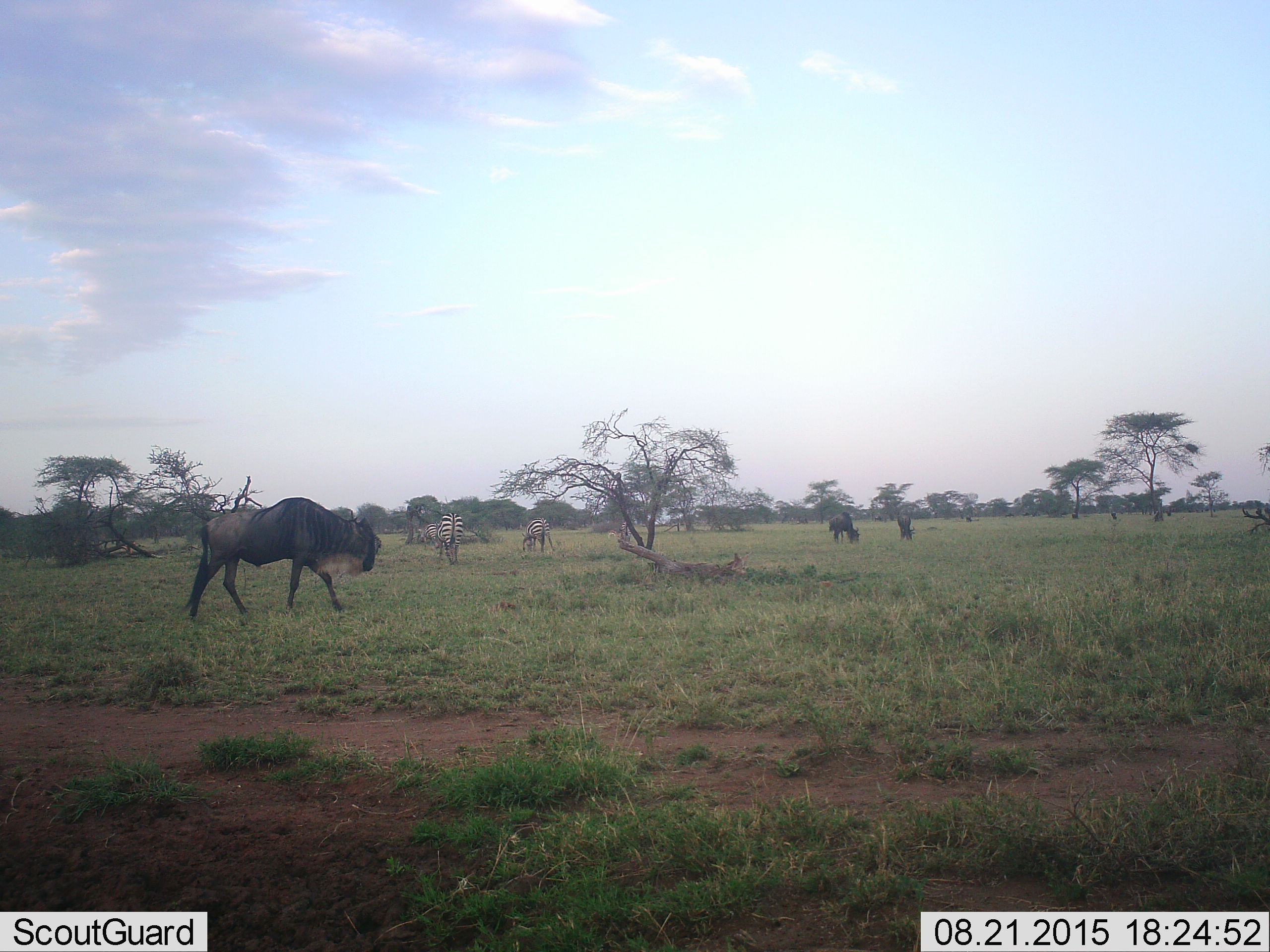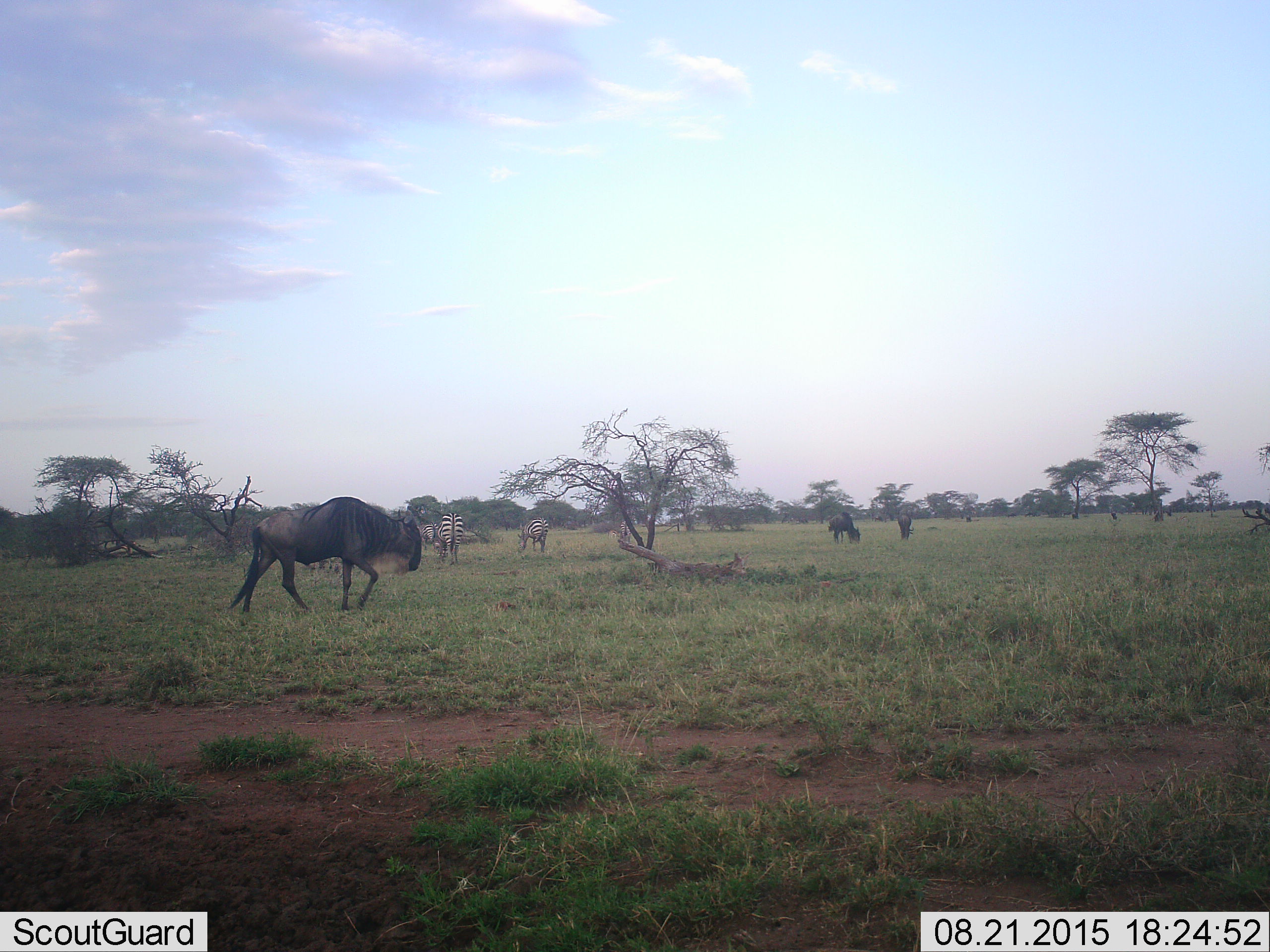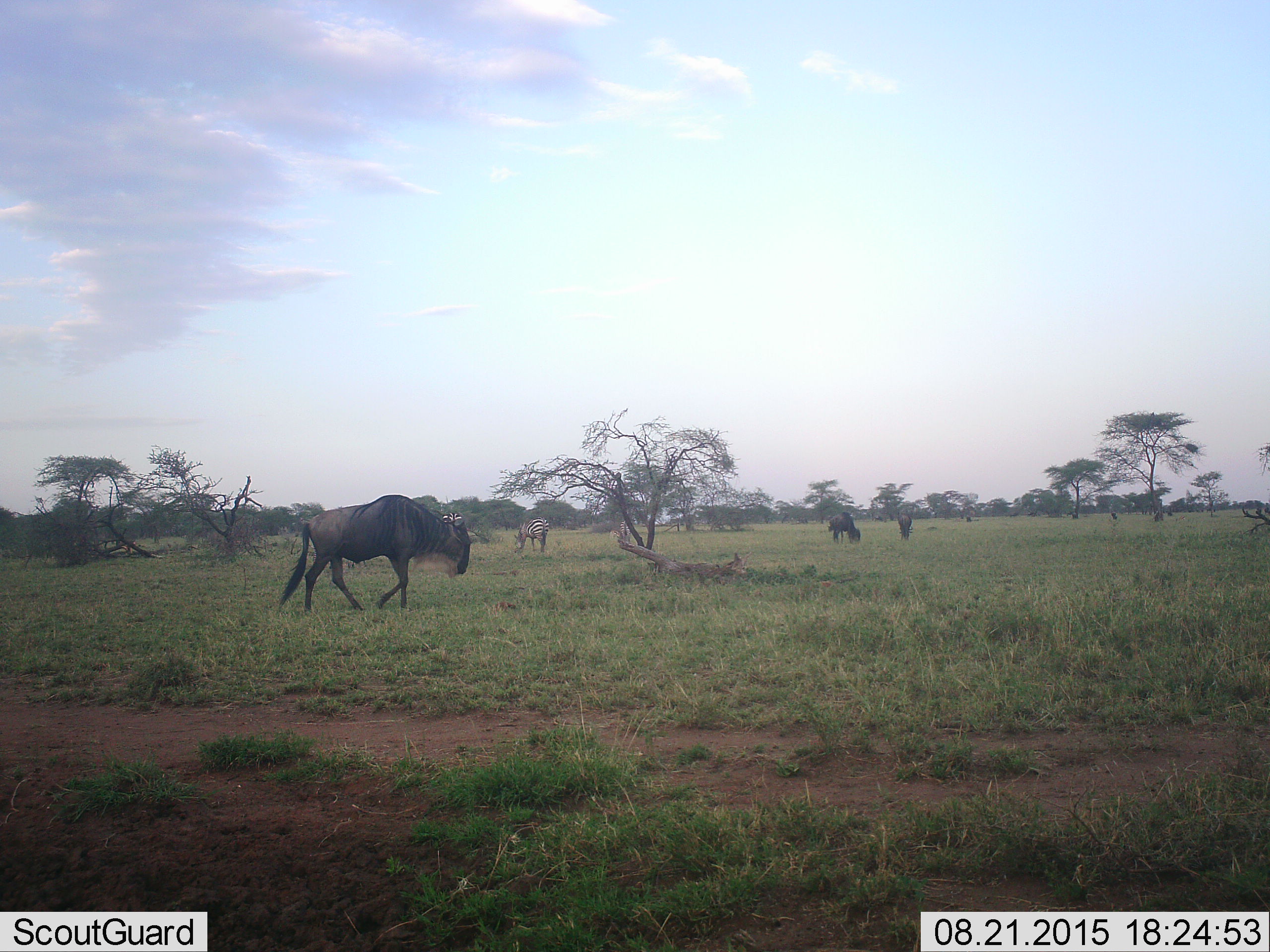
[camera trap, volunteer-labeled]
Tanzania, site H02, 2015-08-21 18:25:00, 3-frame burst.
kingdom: Animalia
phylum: Chordata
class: Mammalia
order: Artiodactyla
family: Bovidae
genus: Connochaetes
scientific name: Connochaetes taurinus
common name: blue wildebeest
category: wildebeest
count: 4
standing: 29%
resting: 0%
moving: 100%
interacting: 0%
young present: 0%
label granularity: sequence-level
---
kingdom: Animalia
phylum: Chordata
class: Mammalia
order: Perissodactyla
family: Equidae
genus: Equus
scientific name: Equus quagga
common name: plains zebra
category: zebra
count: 4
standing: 25%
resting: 0%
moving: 0%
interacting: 0%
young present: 0%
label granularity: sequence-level